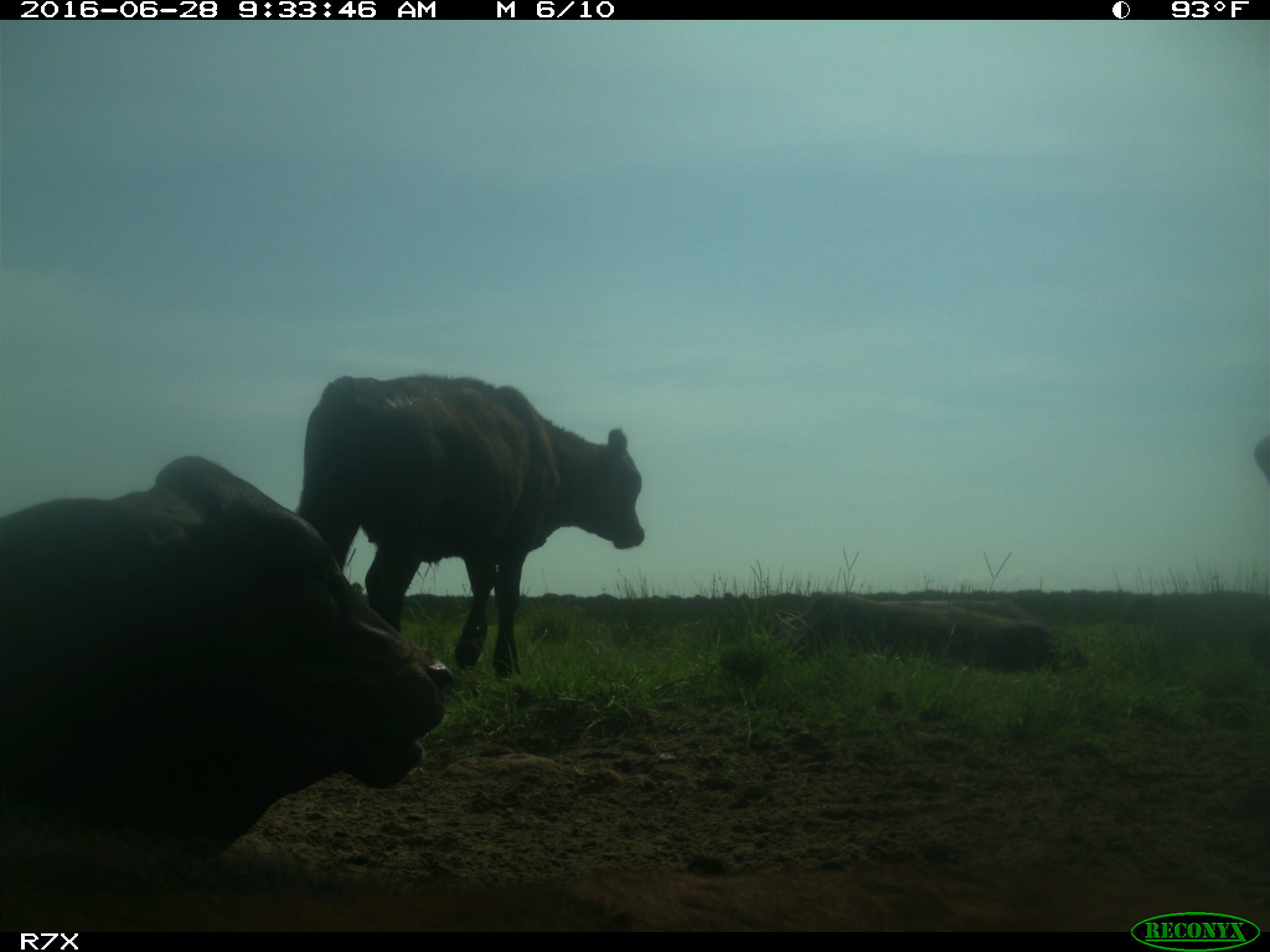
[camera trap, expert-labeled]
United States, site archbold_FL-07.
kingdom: Animalia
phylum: Chordata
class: Mammalia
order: Artiodactyla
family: Bovidae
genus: Bos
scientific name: Bos taurus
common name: domestic cow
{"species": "Bos taurus (domestic cow)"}